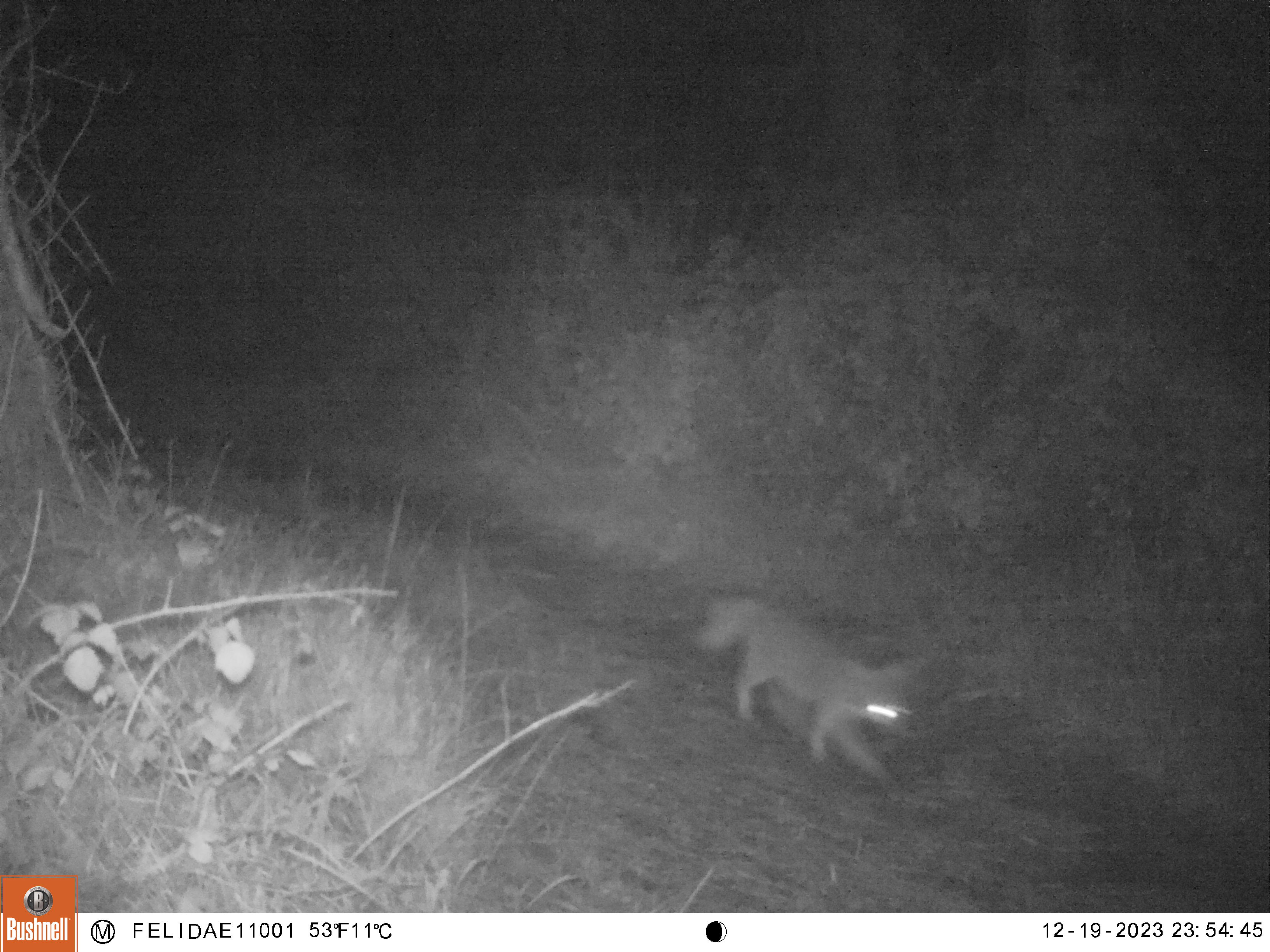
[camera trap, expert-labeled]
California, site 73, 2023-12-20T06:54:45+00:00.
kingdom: Animalia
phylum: Chordata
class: Mammalia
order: Carnivora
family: Canidae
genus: Urocyon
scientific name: Urocyon cinereoargenteus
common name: gray fox